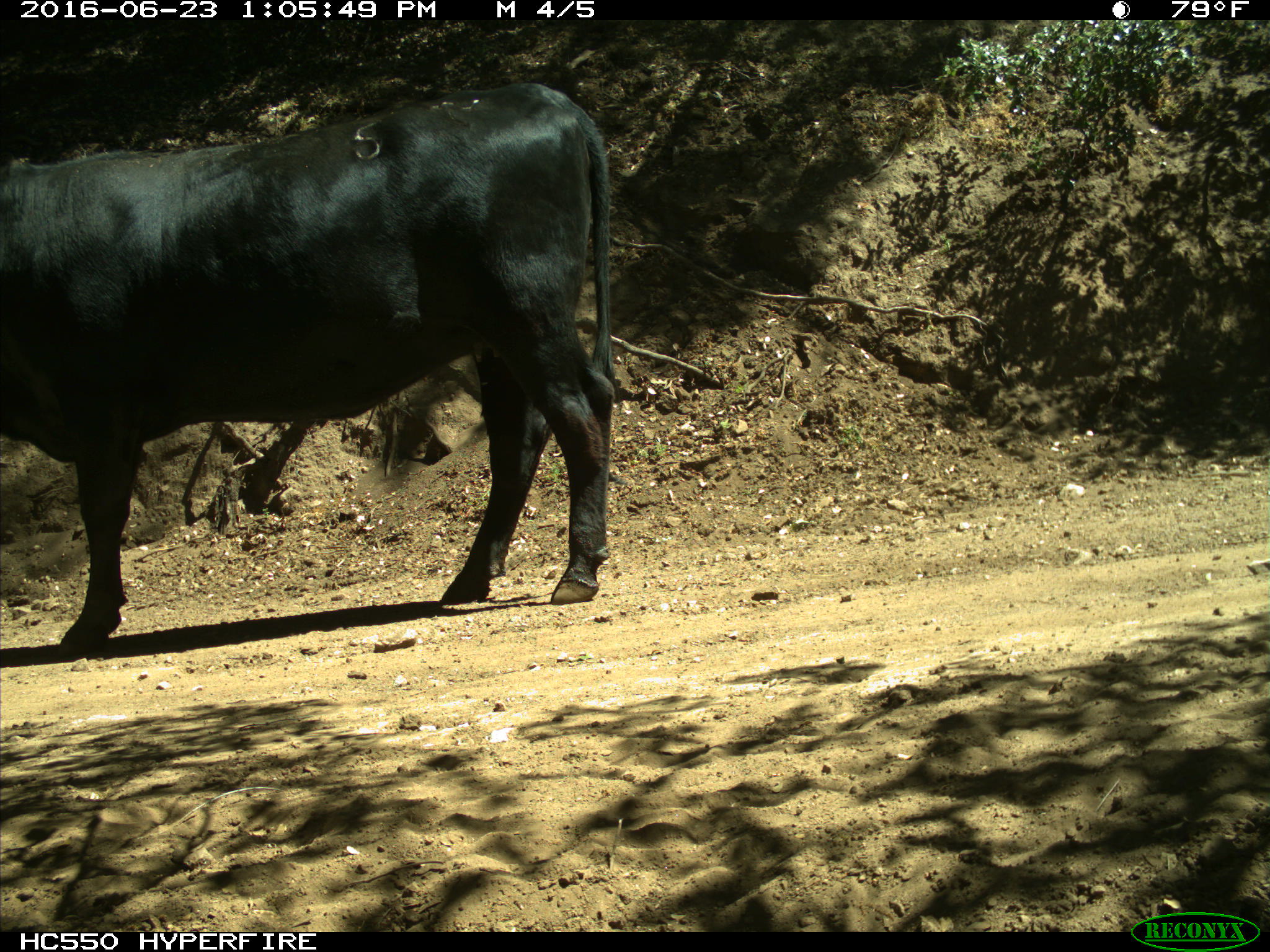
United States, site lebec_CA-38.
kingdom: Animalia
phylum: Chordata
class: Mammalia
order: Artiodactyla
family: Bovidae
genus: Bos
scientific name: Bos taurus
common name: domestic cow